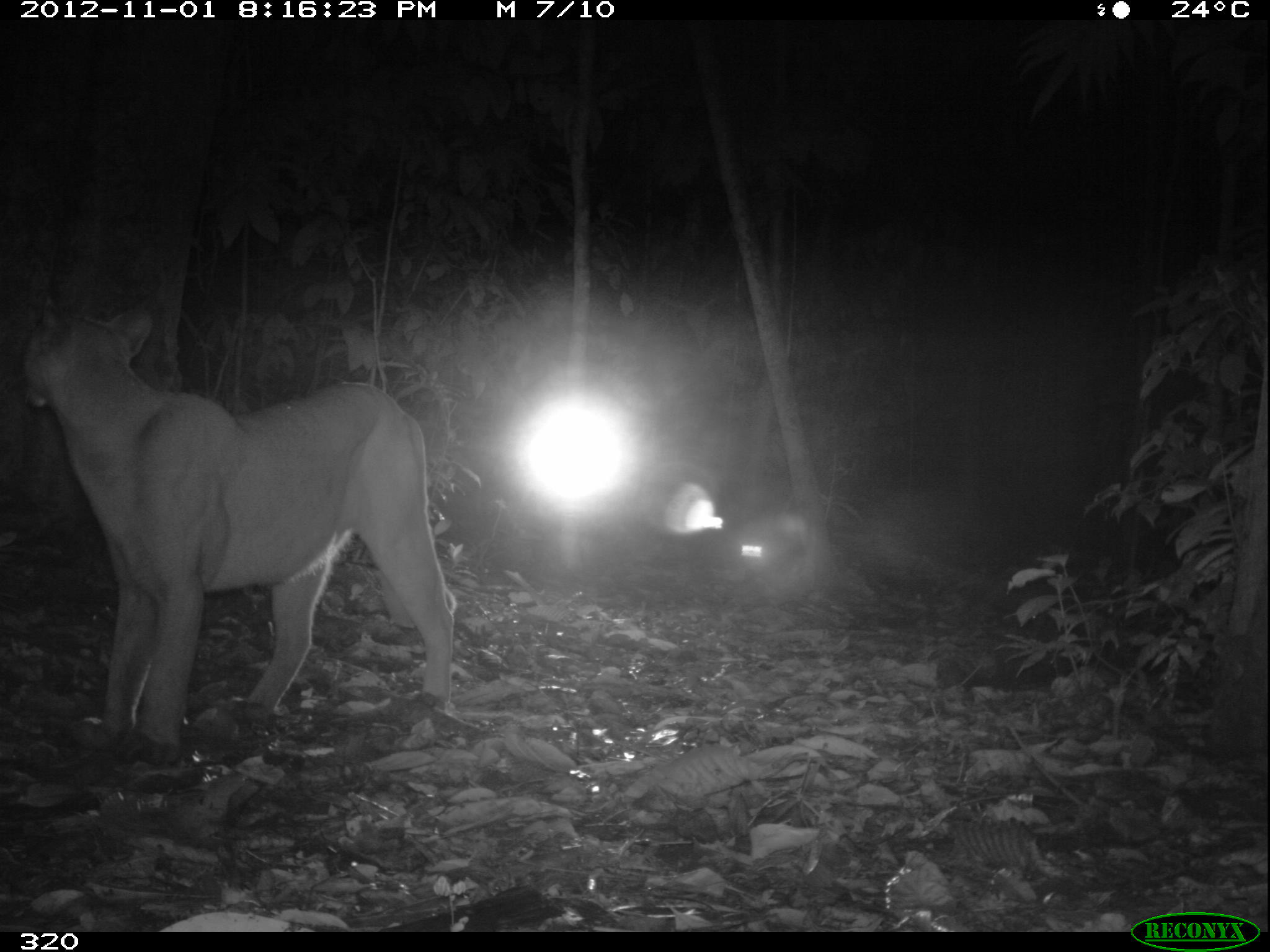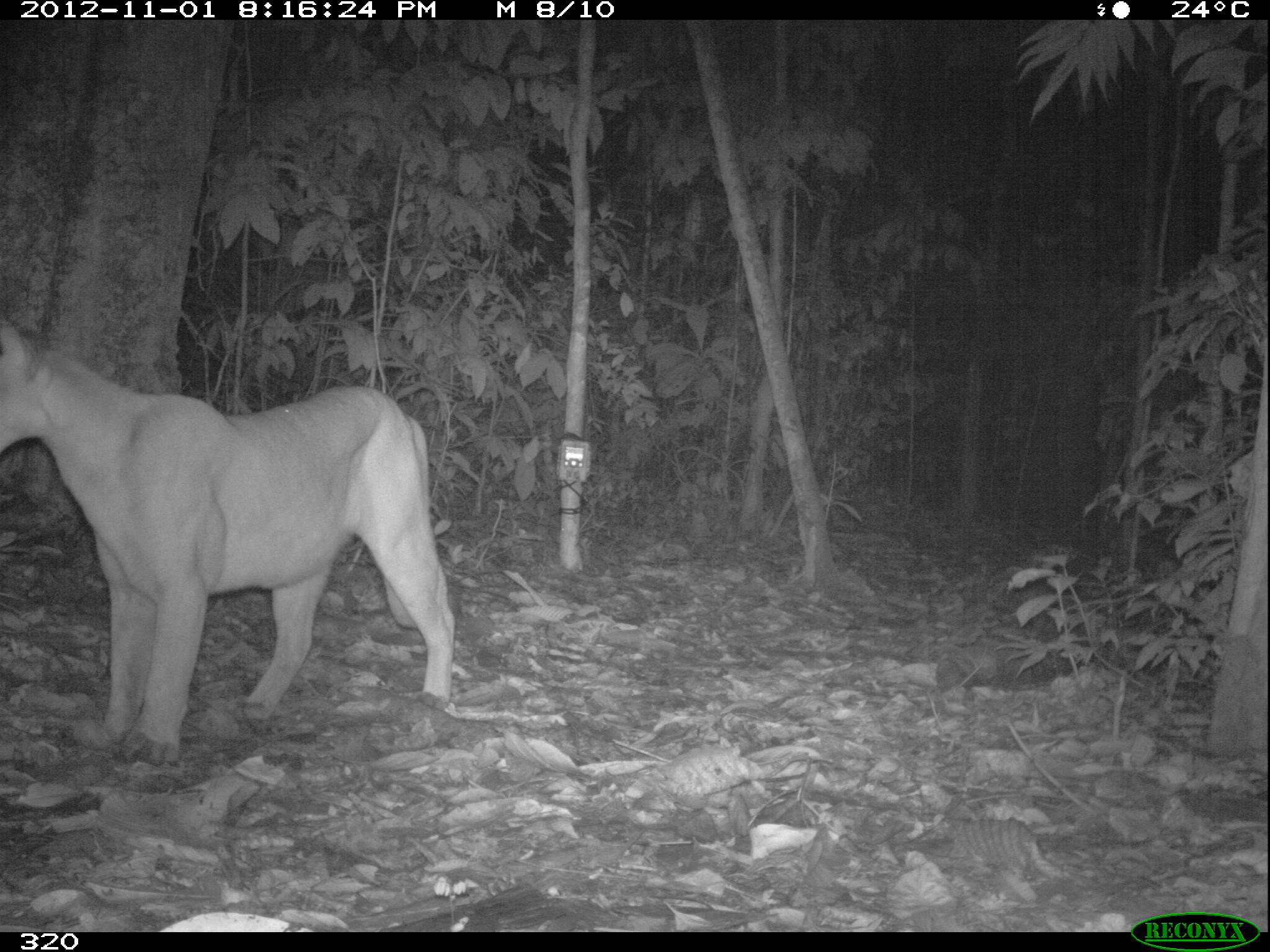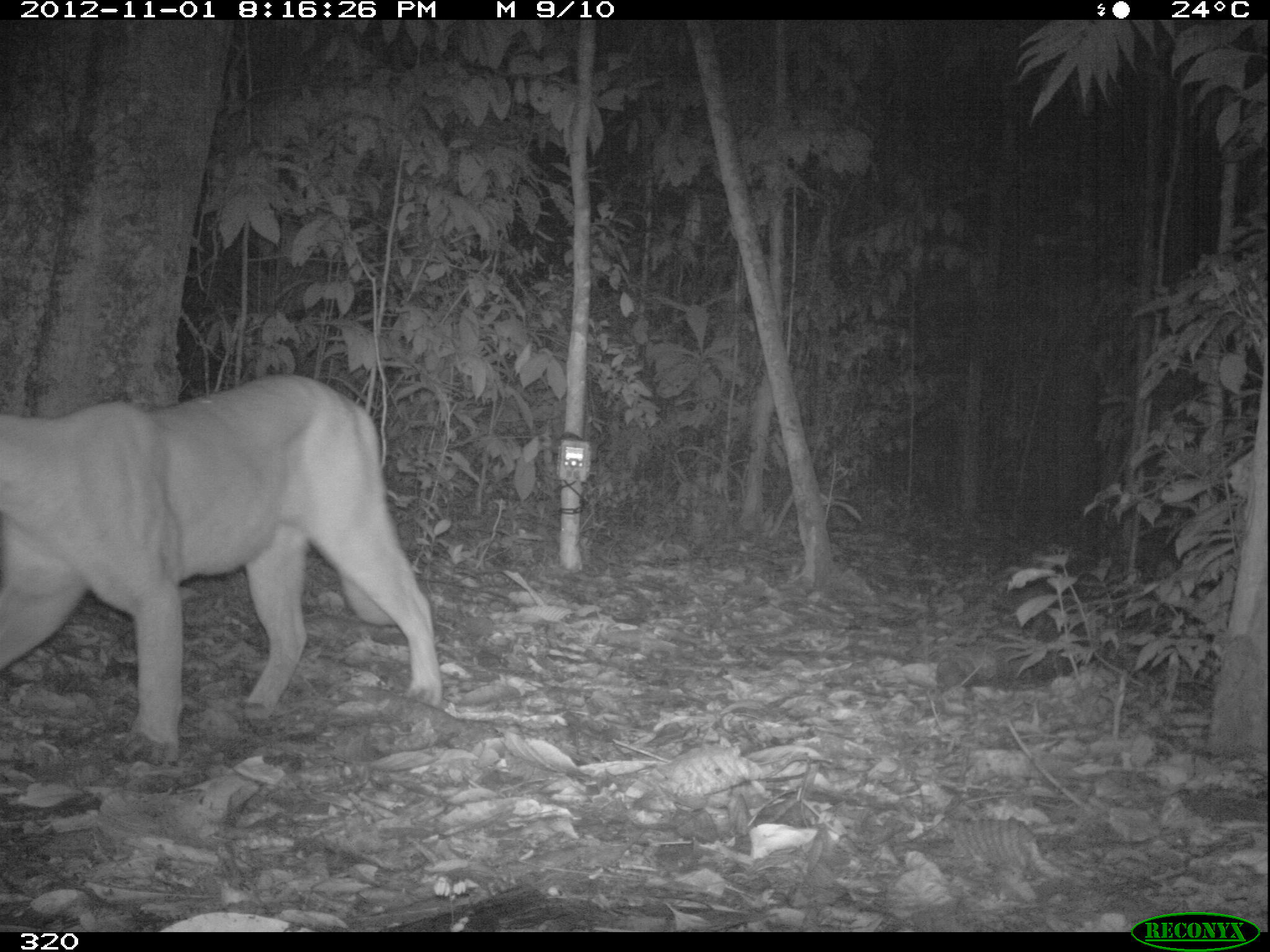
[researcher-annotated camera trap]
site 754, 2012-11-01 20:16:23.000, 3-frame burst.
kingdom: Animalia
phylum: Chordata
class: Mammalia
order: Carnivora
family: Felidae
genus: Puma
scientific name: Puma concolor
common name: mountain lion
Puma concolor (mountain lion).